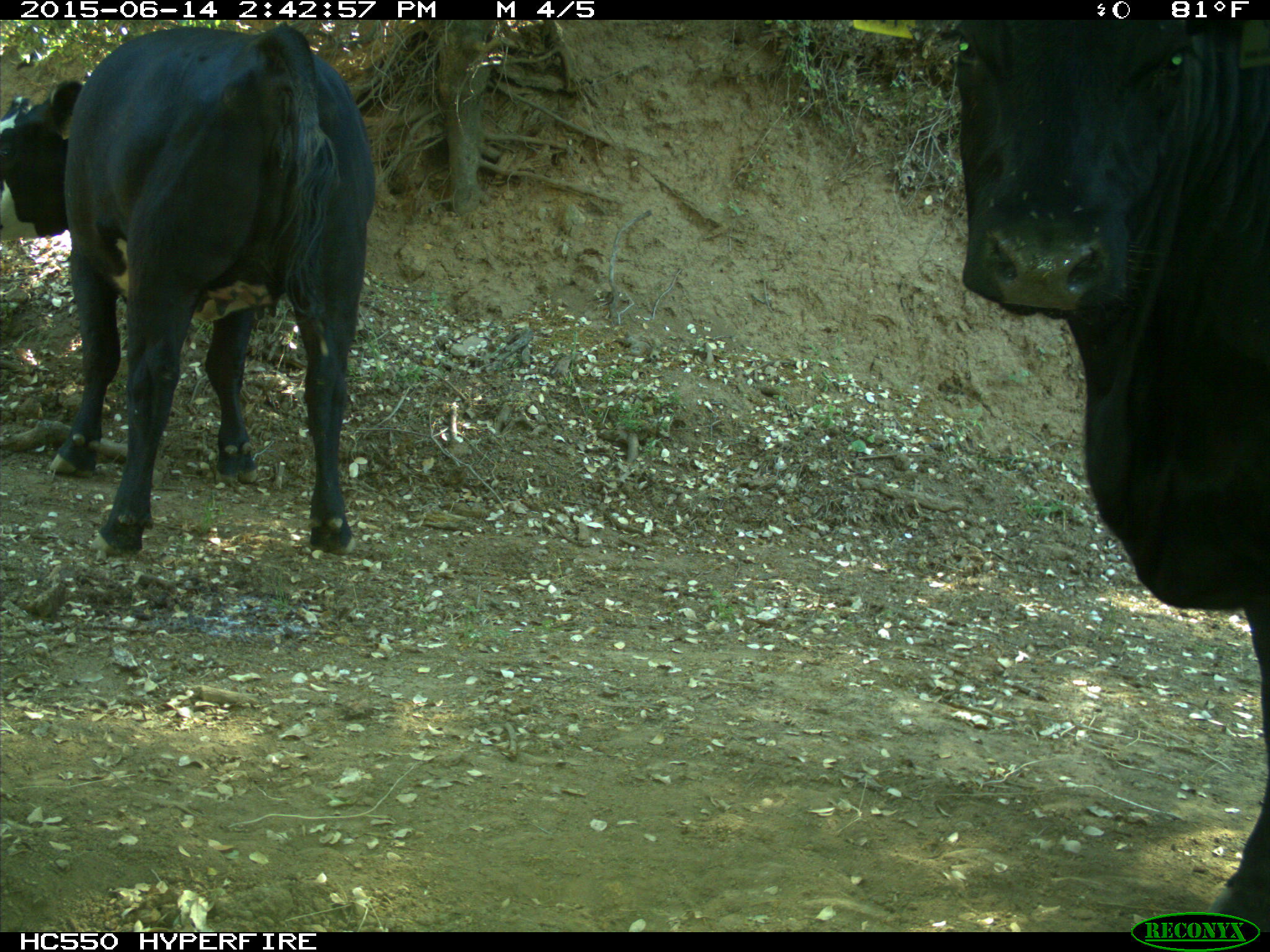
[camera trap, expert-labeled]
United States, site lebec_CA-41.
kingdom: Animalia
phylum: Chordata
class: Mammalia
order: Artiodactyla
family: Bovidae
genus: Bos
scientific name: Bos taurus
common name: domestic cow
Bos taurus (domestic cow).